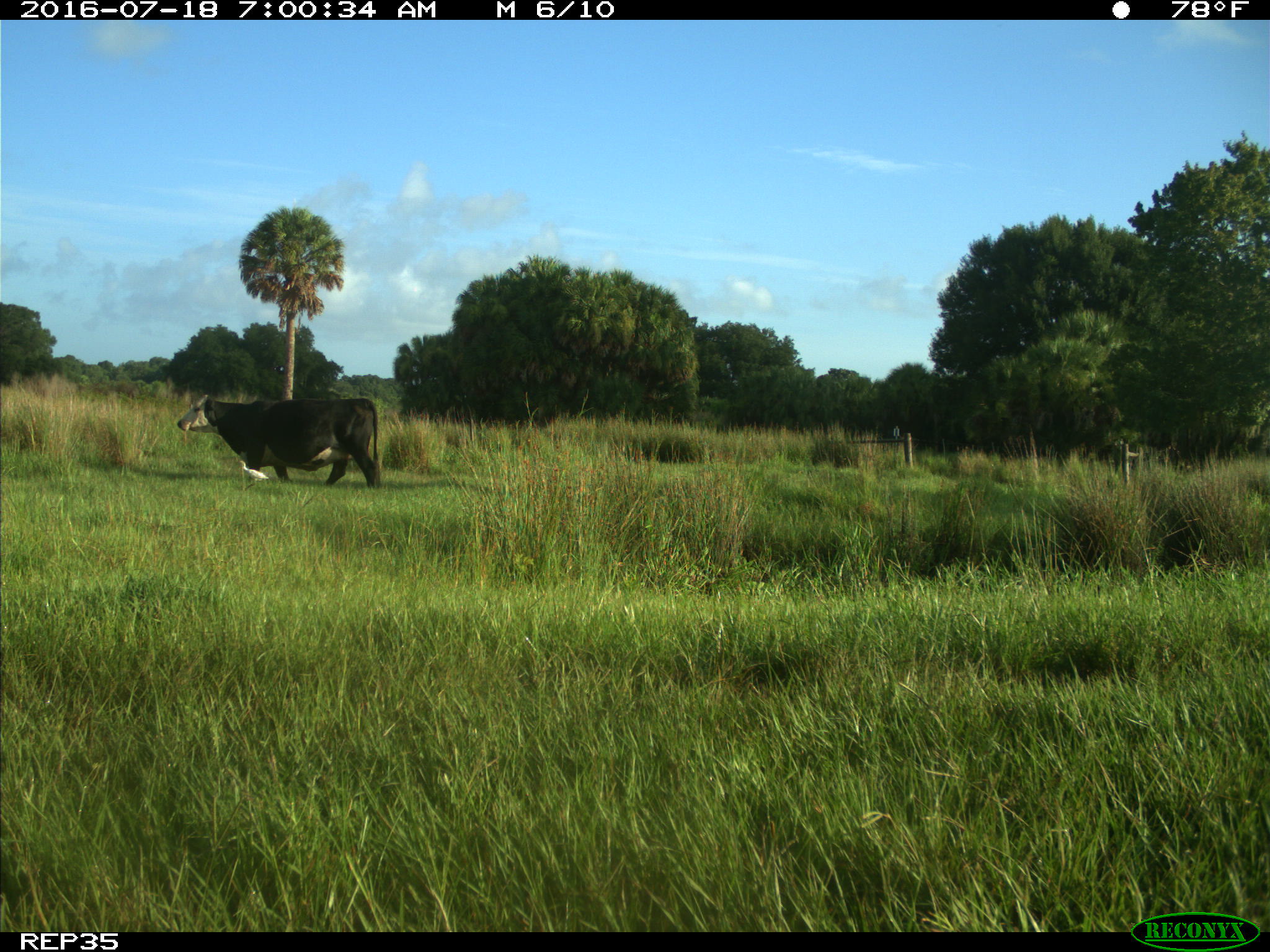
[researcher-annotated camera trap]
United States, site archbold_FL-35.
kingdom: Animalia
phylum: Chordata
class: Mammalia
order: Artiodactyla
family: Bovidae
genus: Bos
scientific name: Bos taurus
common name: domestic cow